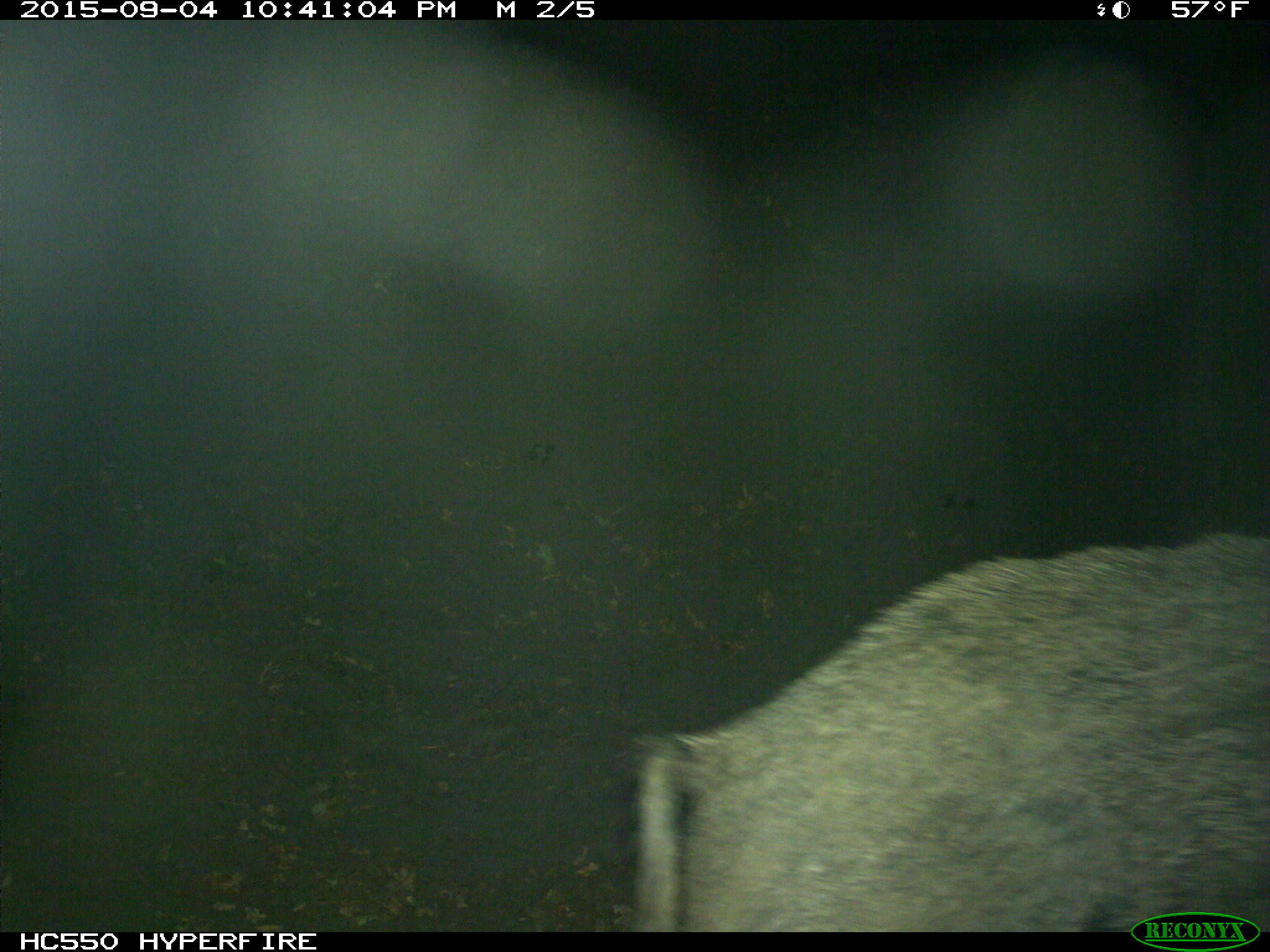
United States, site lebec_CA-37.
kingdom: Animalia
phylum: Chordata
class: Mammalia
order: Artiodactyla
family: Suidae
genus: Sus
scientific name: Sus scrofa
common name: wild boar